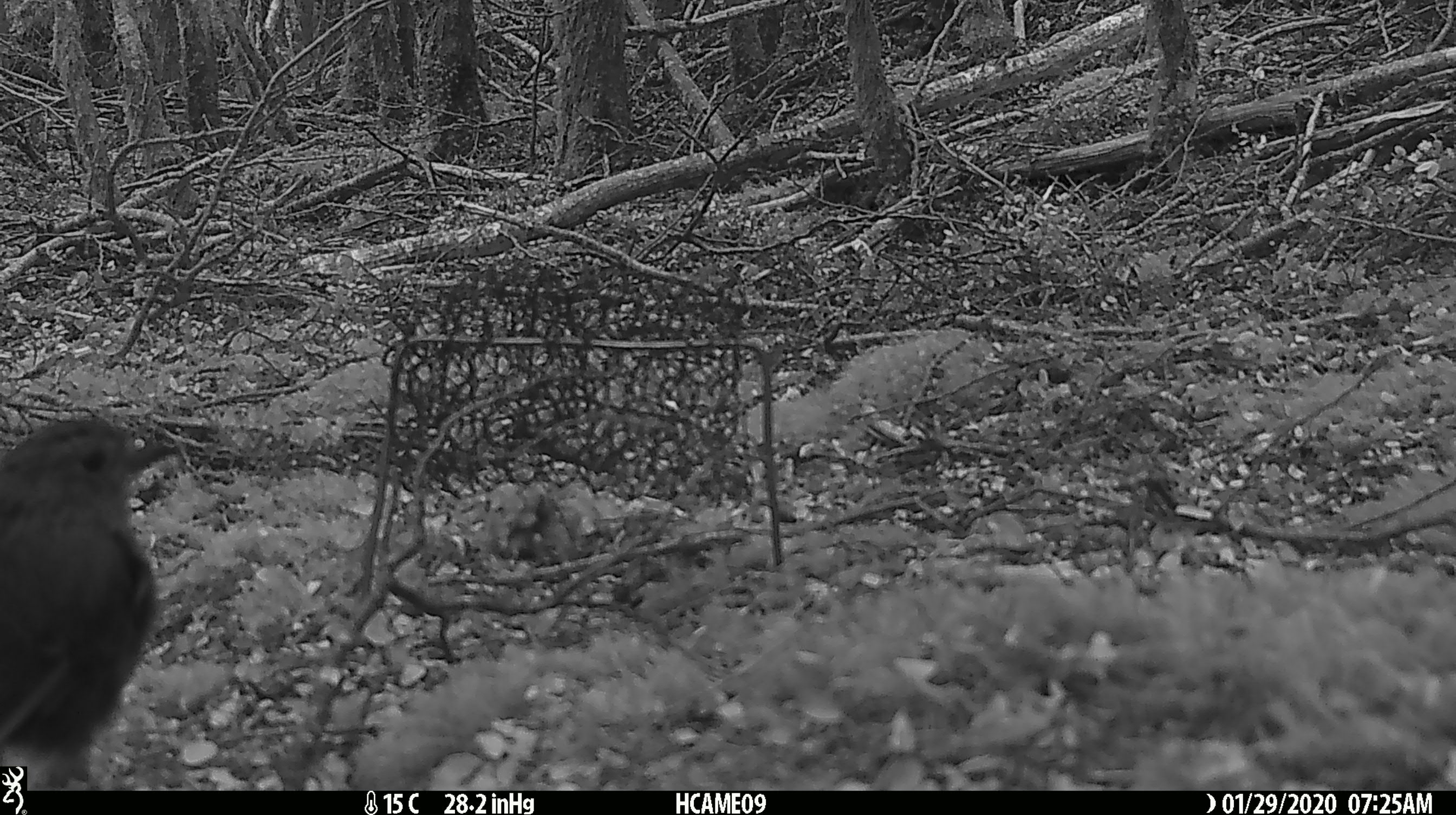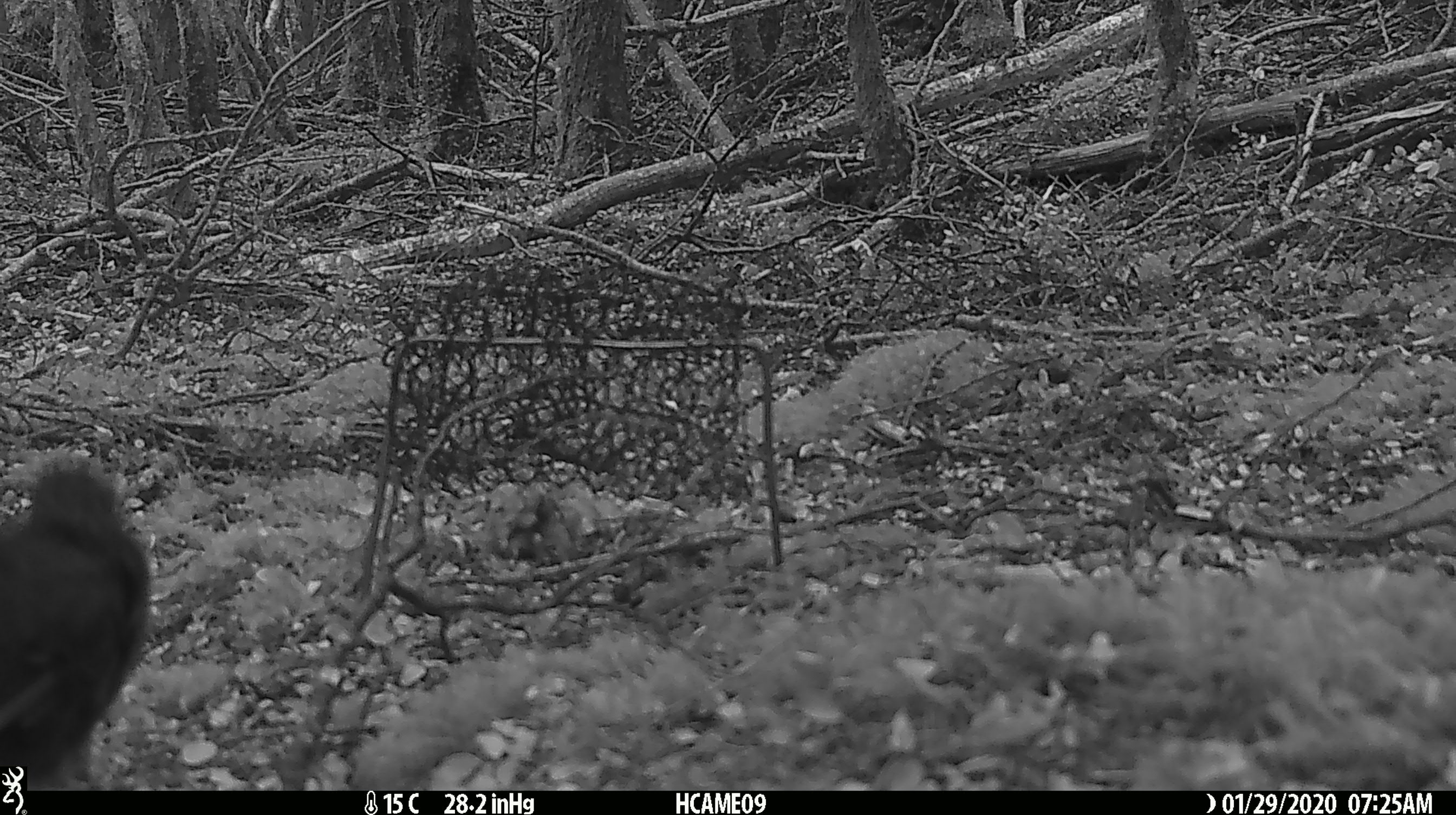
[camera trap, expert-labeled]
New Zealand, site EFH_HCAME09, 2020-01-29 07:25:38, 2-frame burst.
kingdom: Animalia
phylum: Chordata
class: Aves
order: Passeriformes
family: Petroicidae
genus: Petroica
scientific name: Petroica australis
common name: new zealand robin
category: robin